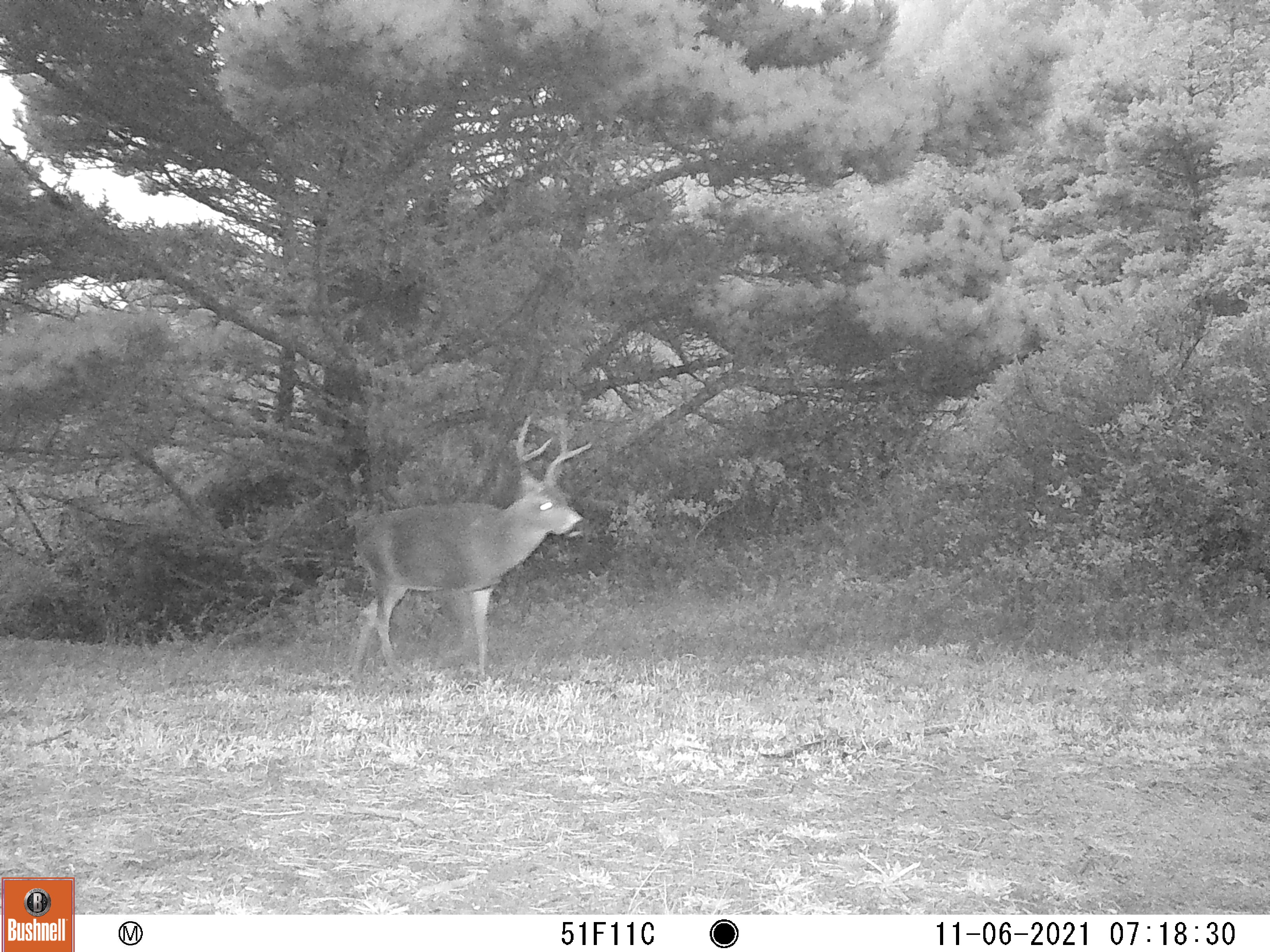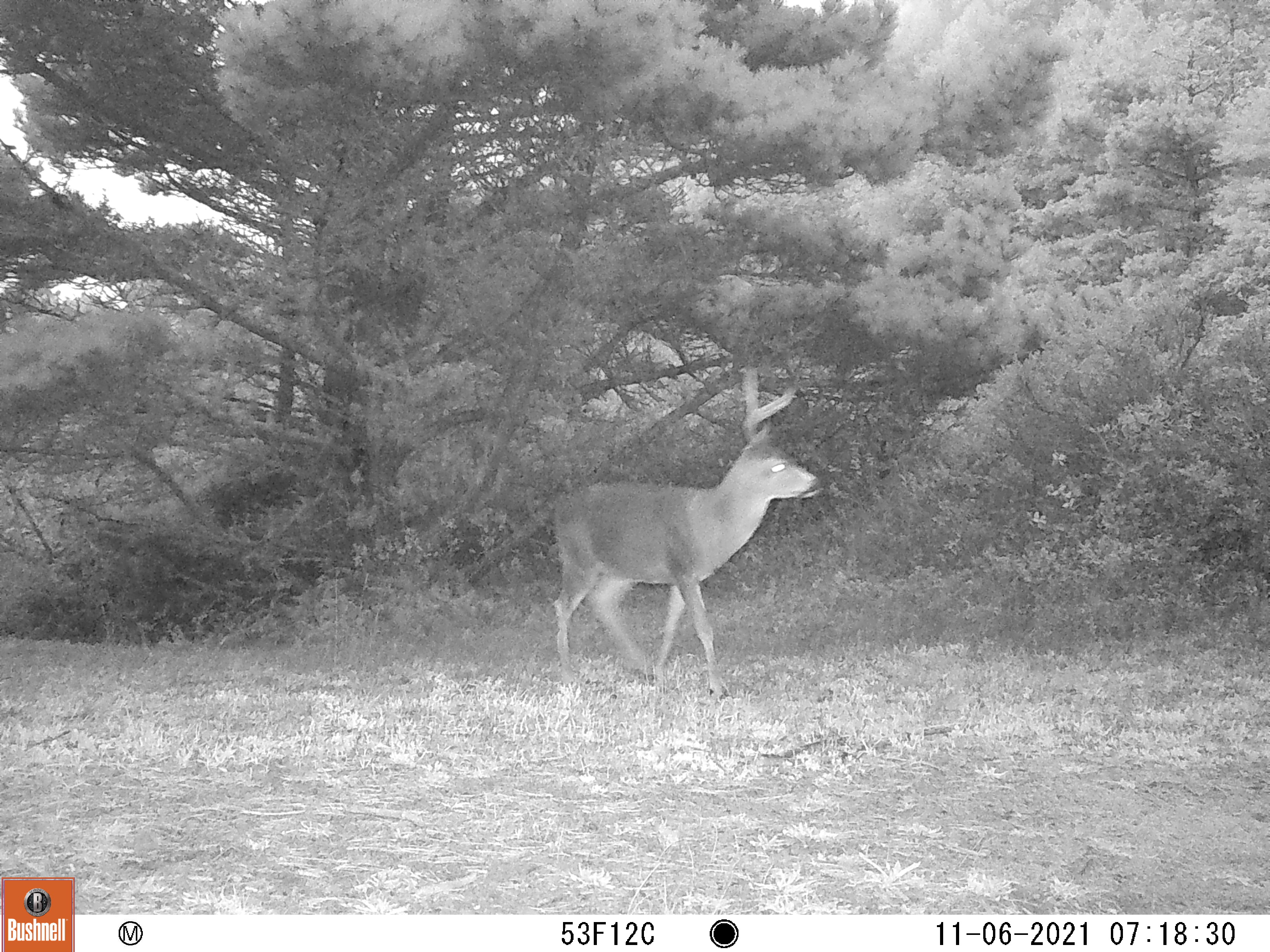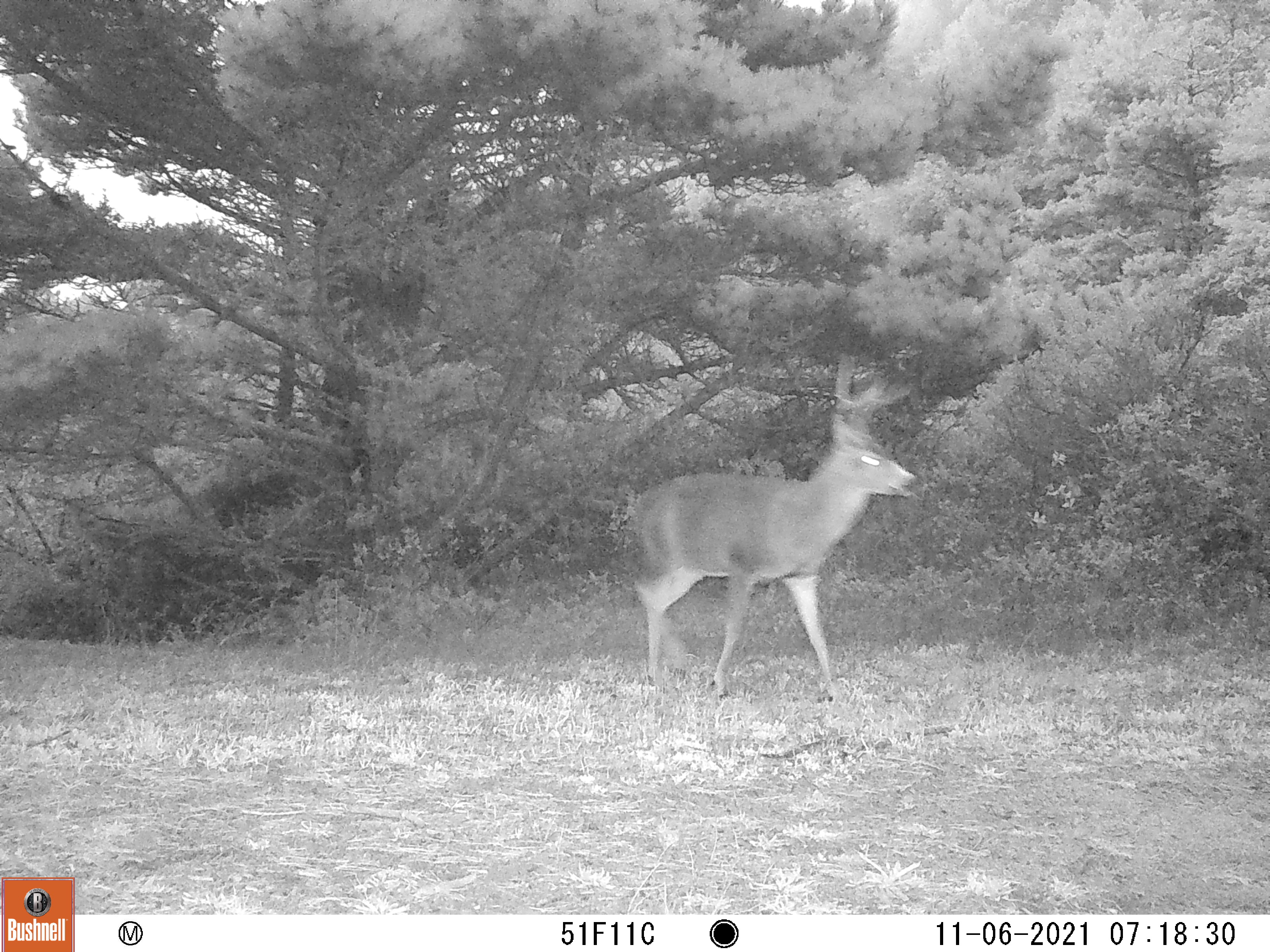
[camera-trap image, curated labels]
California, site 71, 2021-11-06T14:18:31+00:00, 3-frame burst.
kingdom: Animalia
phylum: Chordata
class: Mammalia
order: Artiodactyla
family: Cervidae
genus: Odocoileus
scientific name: Odocoileus hemionus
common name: mule deer